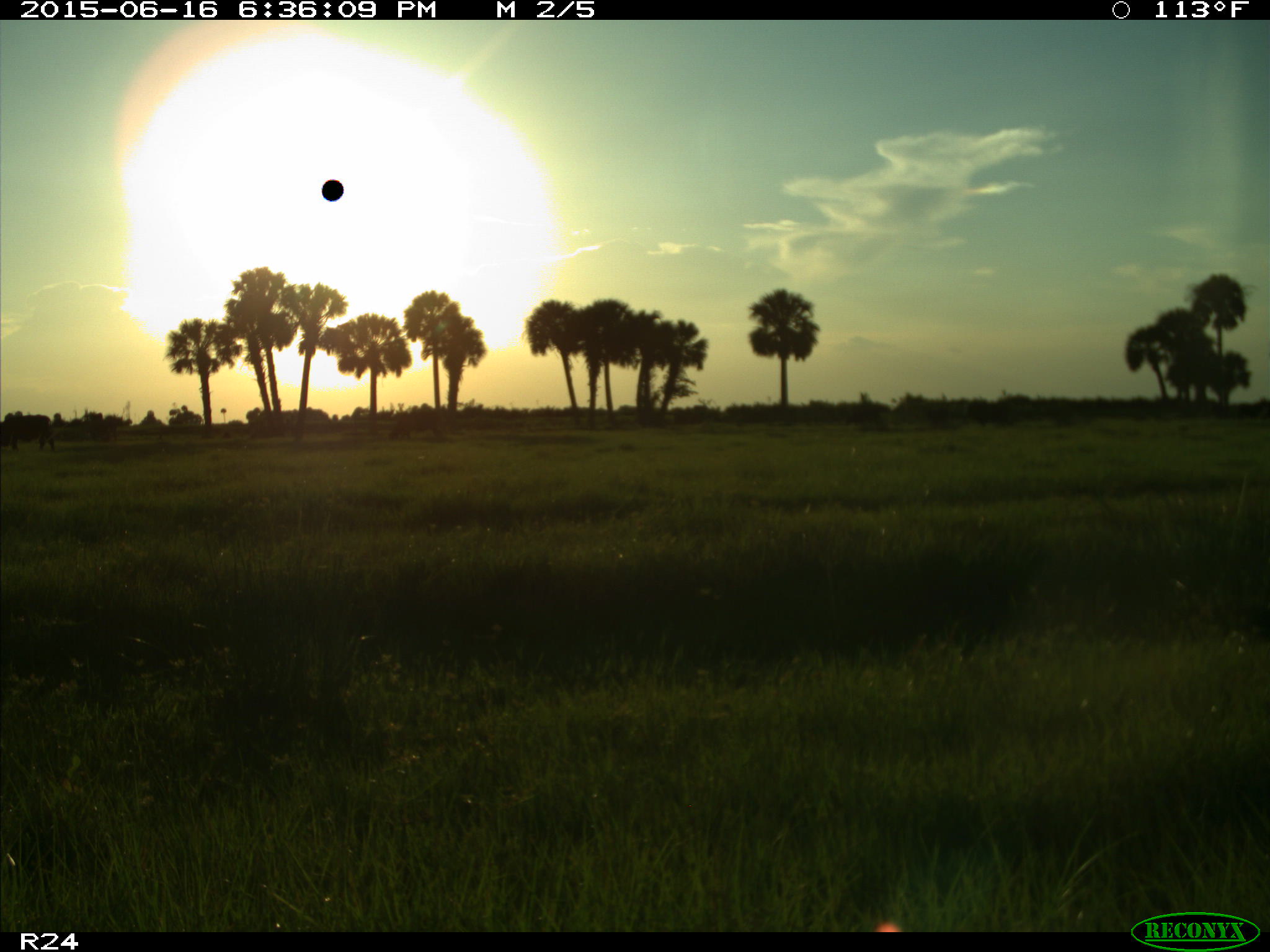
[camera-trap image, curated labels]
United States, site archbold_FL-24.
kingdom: Animalia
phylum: Chordata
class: Mammalia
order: Artiodactyla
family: Bovidae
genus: Bos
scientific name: Bos taurus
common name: domestic cow